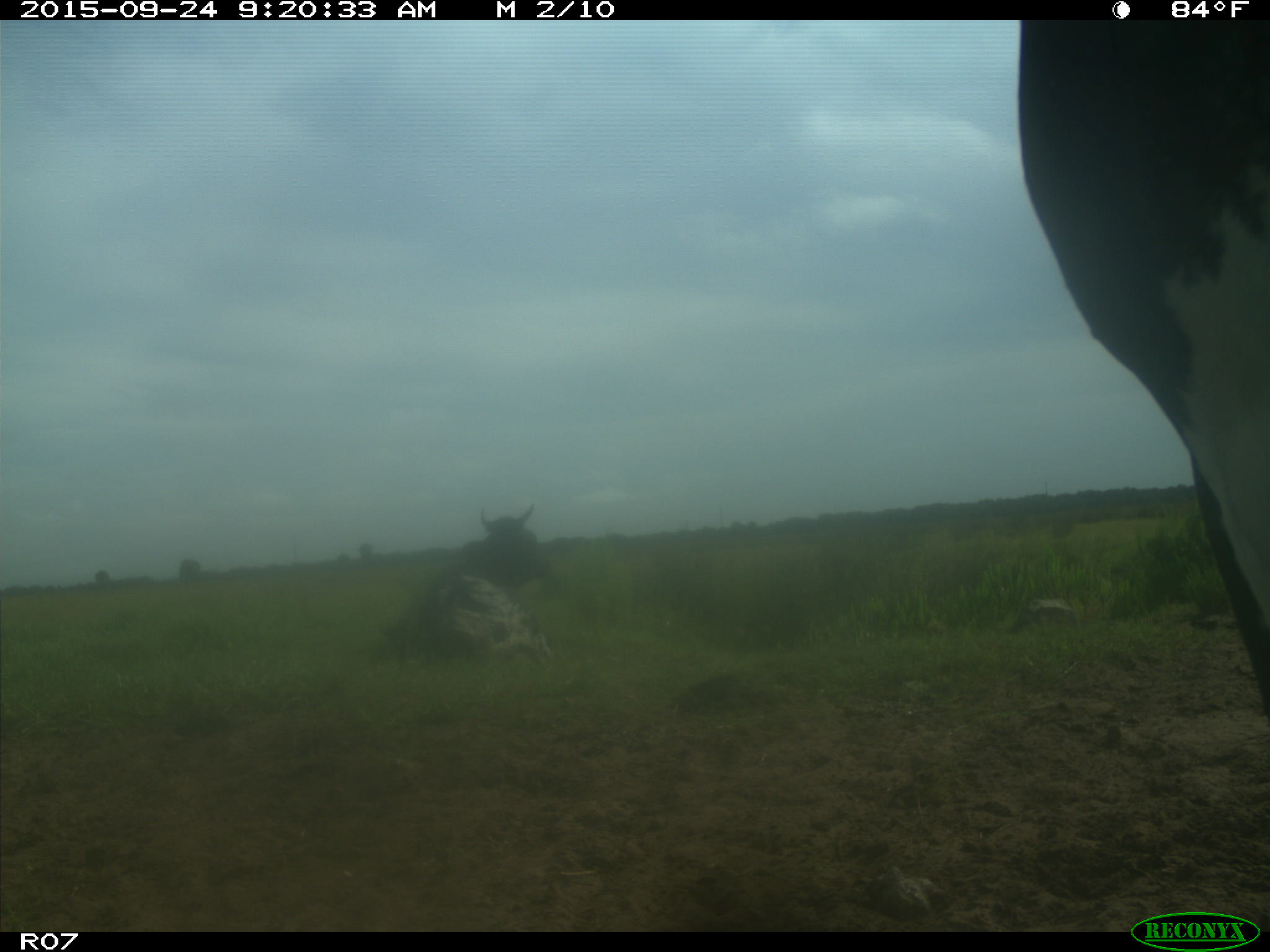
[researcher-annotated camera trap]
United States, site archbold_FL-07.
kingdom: Animalia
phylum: Chordata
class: Mammalia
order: Artiodactyla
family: Bovidae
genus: Bos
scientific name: Bos taurus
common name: domestic cow